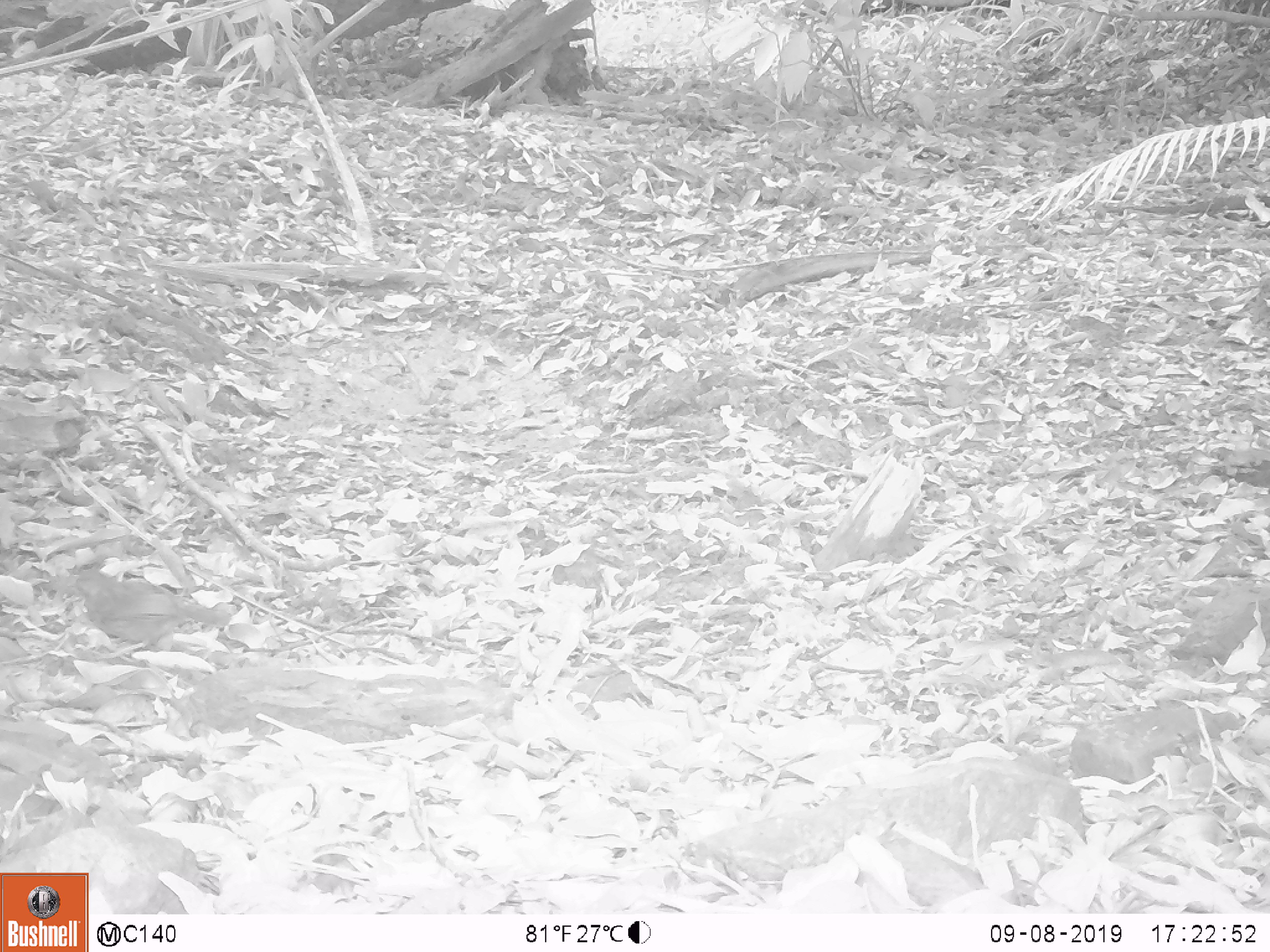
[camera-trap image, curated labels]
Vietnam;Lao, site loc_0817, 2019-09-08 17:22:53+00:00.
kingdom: Animalia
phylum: Chordata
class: Aves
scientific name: Aves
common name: bird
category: unidentified bird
Unidentified bird (bird) (Aves). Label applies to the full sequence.